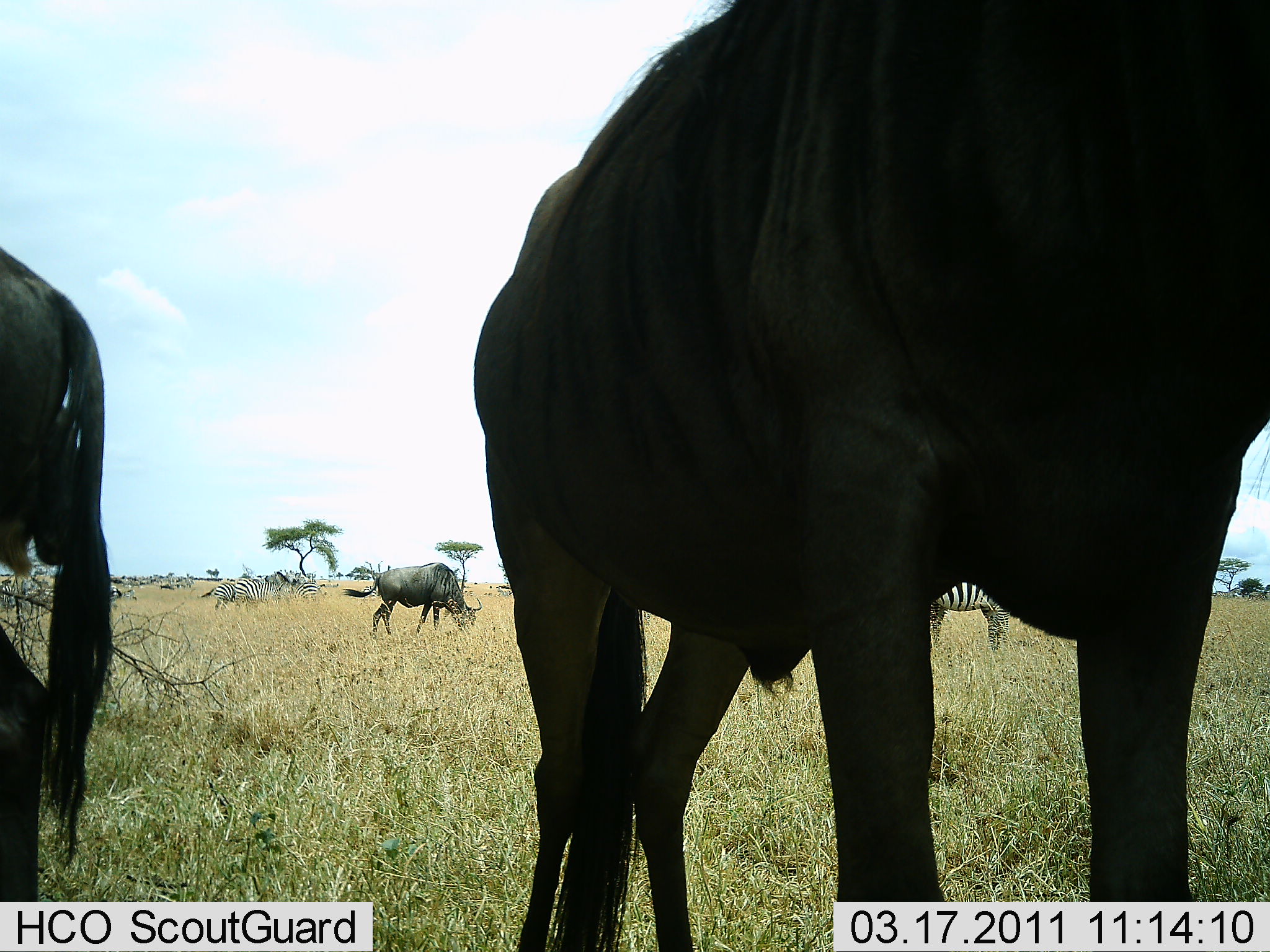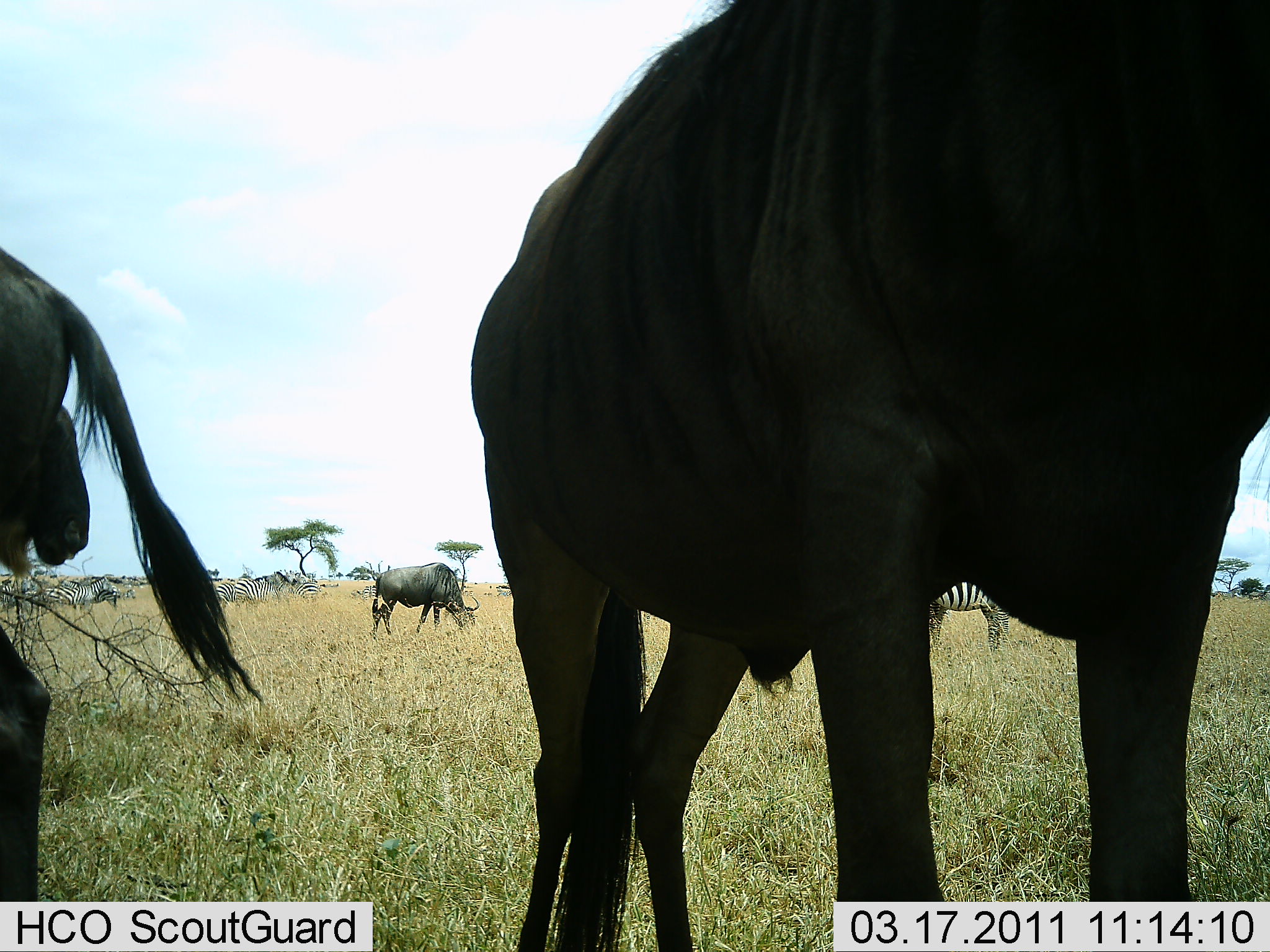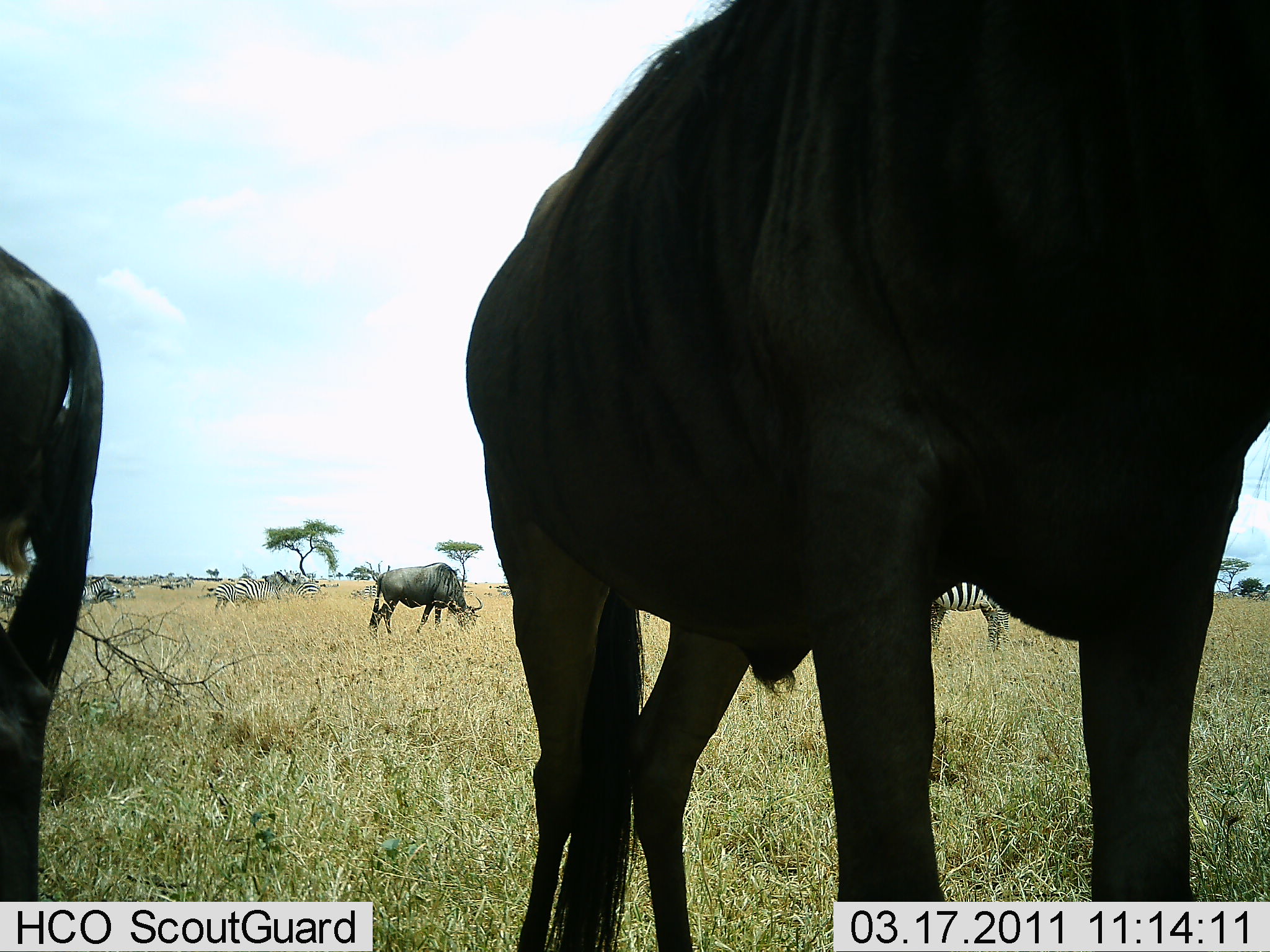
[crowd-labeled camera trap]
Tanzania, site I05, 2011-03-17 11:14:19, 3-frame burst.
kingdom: Animalia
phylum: Chordata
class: Mammalia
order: Artiodactyla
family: Bovidae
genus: Connochaetes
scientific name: Connochaetes taurinus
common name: blue wildebeest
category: wildebeest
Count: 3.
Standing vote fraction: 69%.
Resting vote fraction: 6%.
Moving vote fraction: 6%.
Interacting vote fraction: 0%.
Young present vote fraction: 0%.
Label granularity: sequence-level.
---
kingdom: Animalia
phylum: Chordata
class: Mammalia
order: Perissodactyla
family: Equidae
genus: Equus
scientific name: Equus quagga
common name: plains zebra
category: zebra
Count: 3.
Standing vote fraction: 50%.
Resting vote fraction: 0%.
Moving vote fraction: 20%.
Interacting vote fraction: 0%.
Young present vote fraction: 0%.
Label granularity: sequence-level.